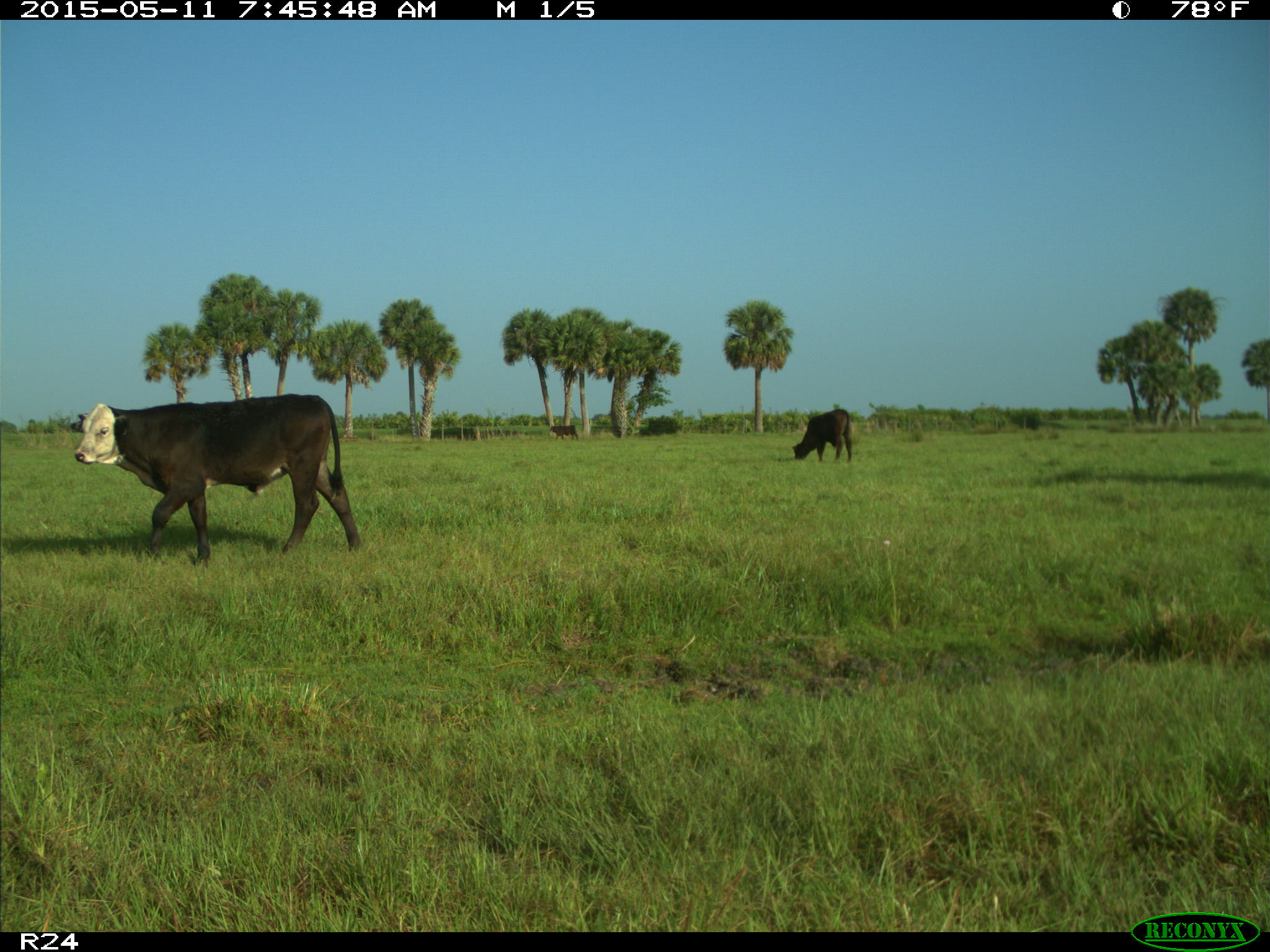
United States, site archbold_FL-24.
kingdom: Animalia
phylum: Chordata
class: Mammalia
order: Artiodactyla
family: Bovidae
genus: Bos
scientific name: Bos taurus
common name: domestic cow